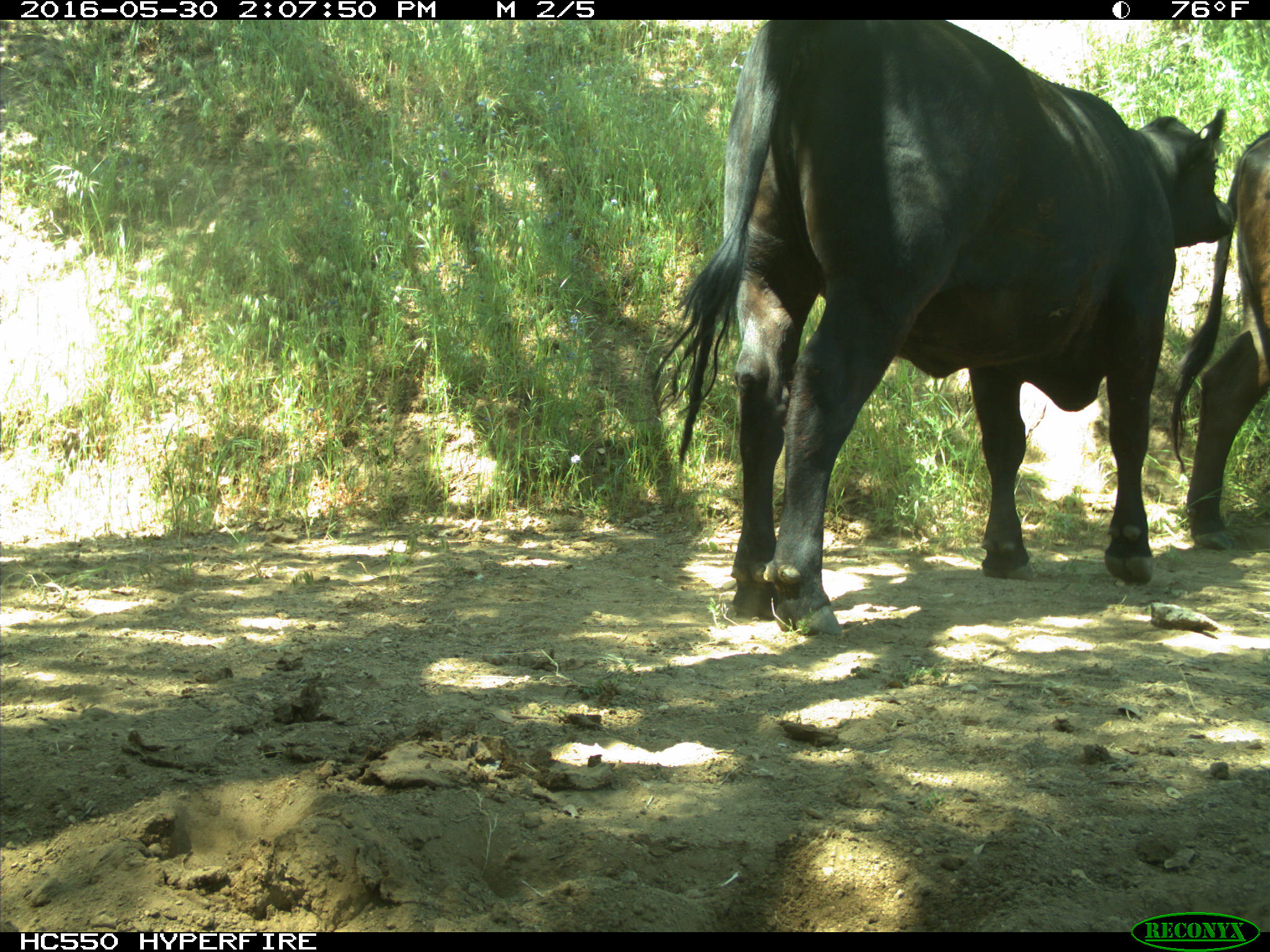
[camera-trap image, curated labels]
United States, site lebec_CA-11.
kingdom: Animalia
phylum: Chordata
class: Mammalia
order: Artiodactyla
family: Bovidae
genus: Bos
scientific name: Bos taurus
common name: domestic cow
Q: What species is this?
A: Bos taurus (domestic cow).